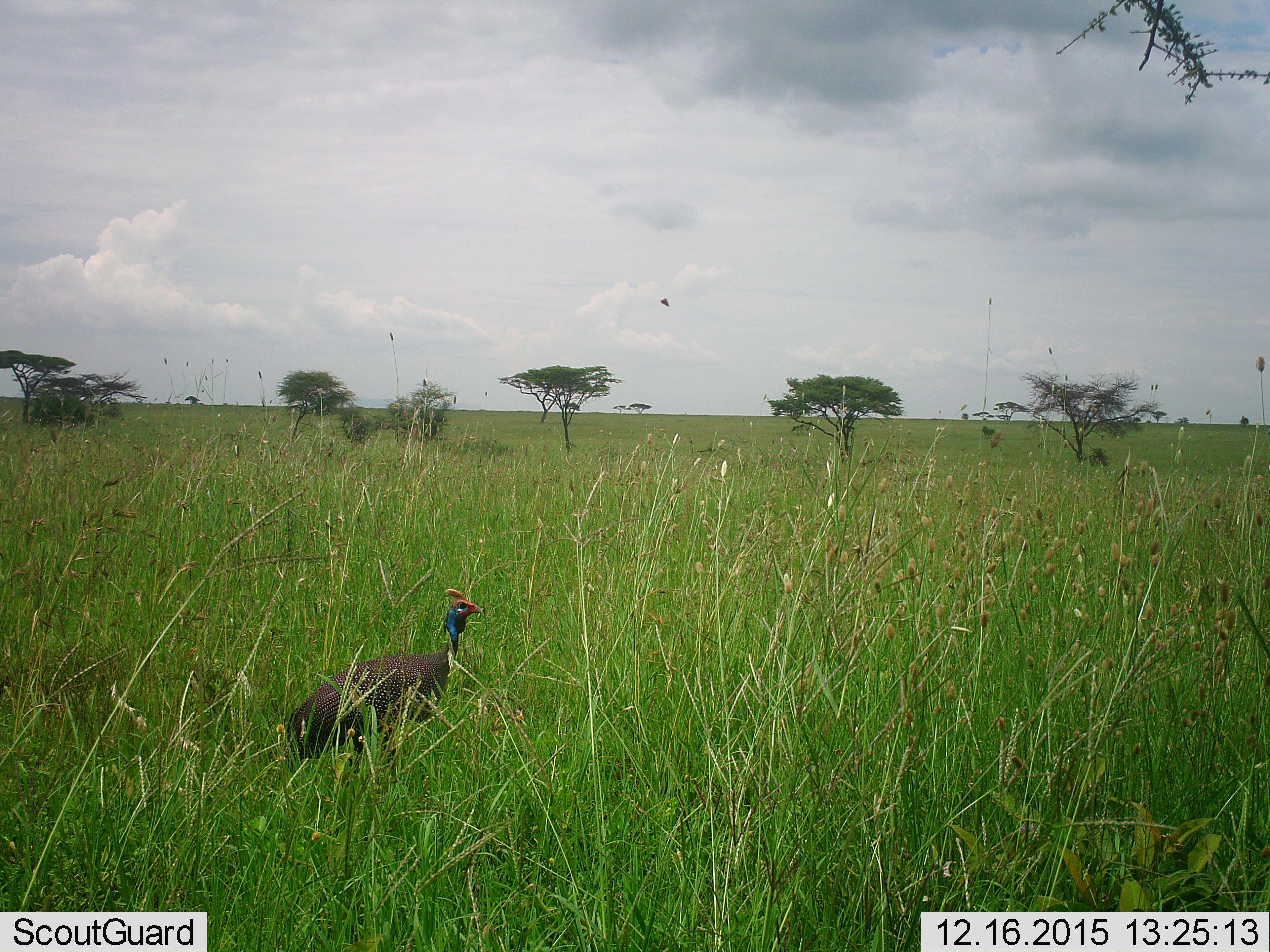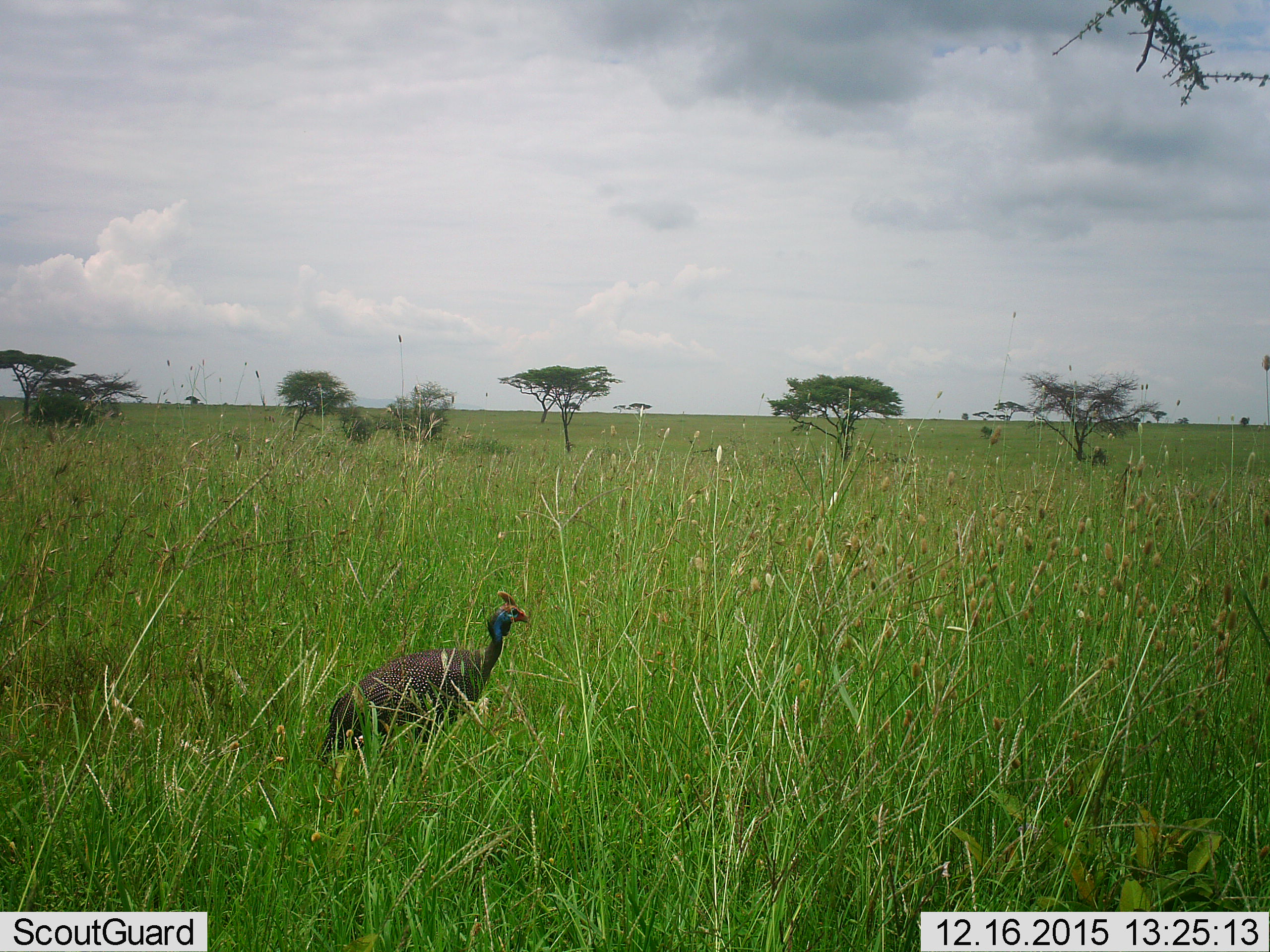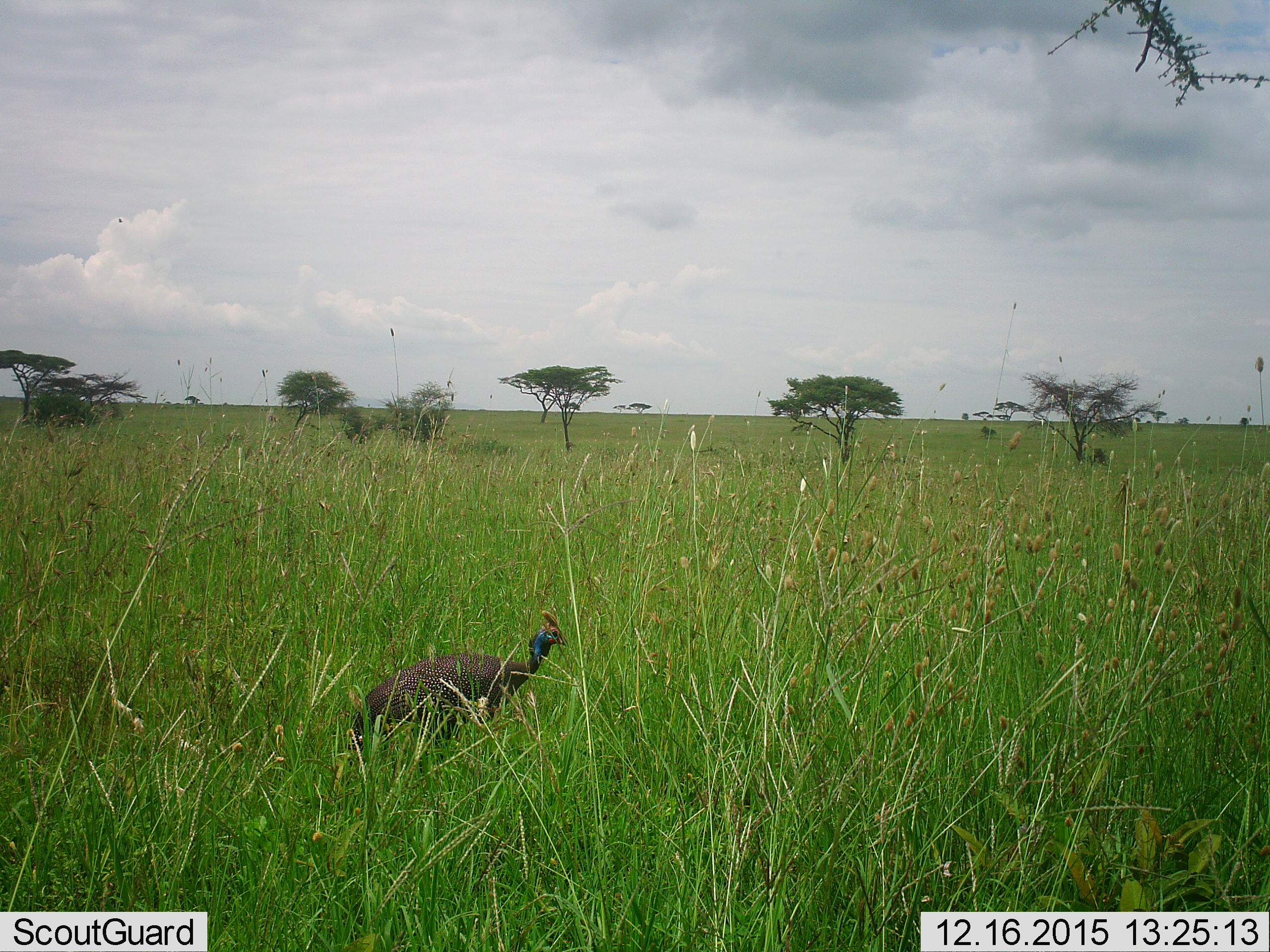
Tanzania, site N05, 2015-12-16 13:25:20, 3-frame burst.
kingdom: Animalia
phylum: Chordata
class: Aves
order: Galliformes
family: Numididae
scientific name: Numididae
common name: guinea fowl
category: guineafowl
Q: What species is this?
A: Guineafowl (guinea fowl) (Numididae).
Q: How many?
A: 1.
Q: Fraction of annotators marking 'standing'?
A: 33%.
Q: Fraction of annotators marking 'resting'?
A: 0%.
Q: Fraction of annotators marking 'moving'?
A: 67%.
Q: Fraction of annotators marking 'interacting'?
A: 0%.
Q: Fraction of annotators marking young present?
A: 0%.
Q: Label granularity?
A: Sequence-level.